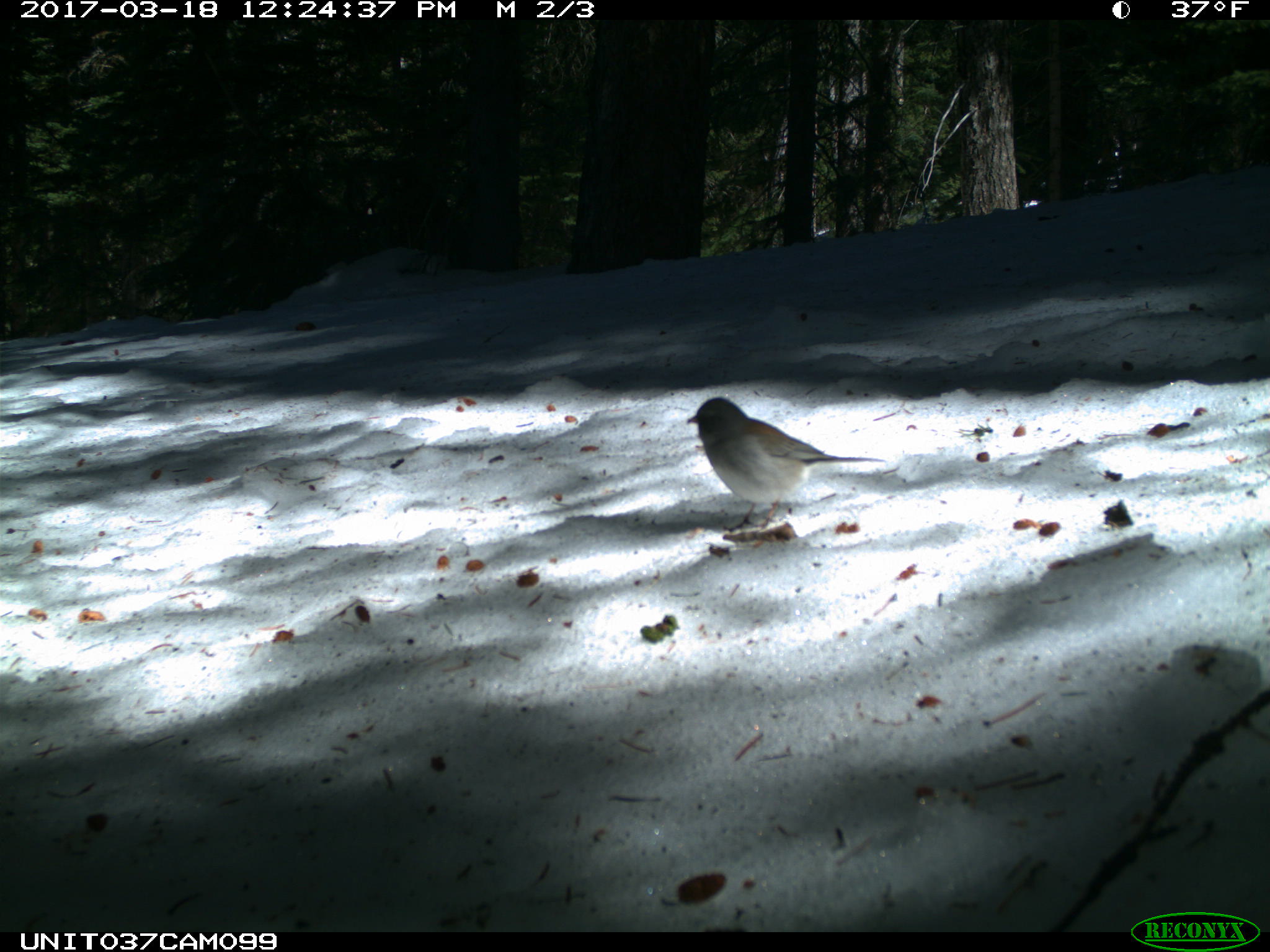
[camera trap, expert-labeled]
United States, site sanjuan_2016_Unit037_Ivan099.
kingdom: Animalia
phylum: Chordata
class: Aves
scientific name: Aves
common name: birds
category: unidentified bird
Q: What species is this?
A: Unidentified bird (birds) (Aves).